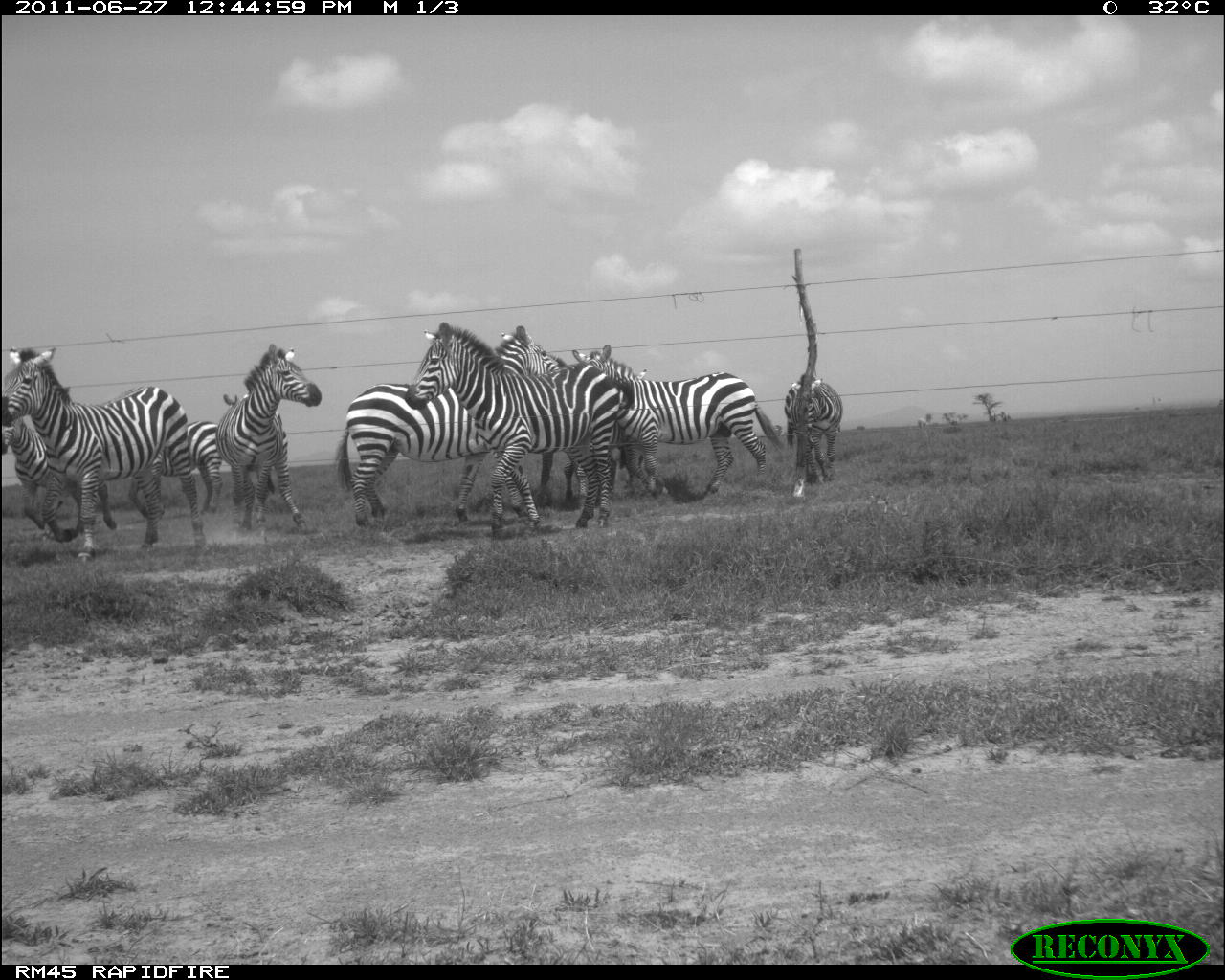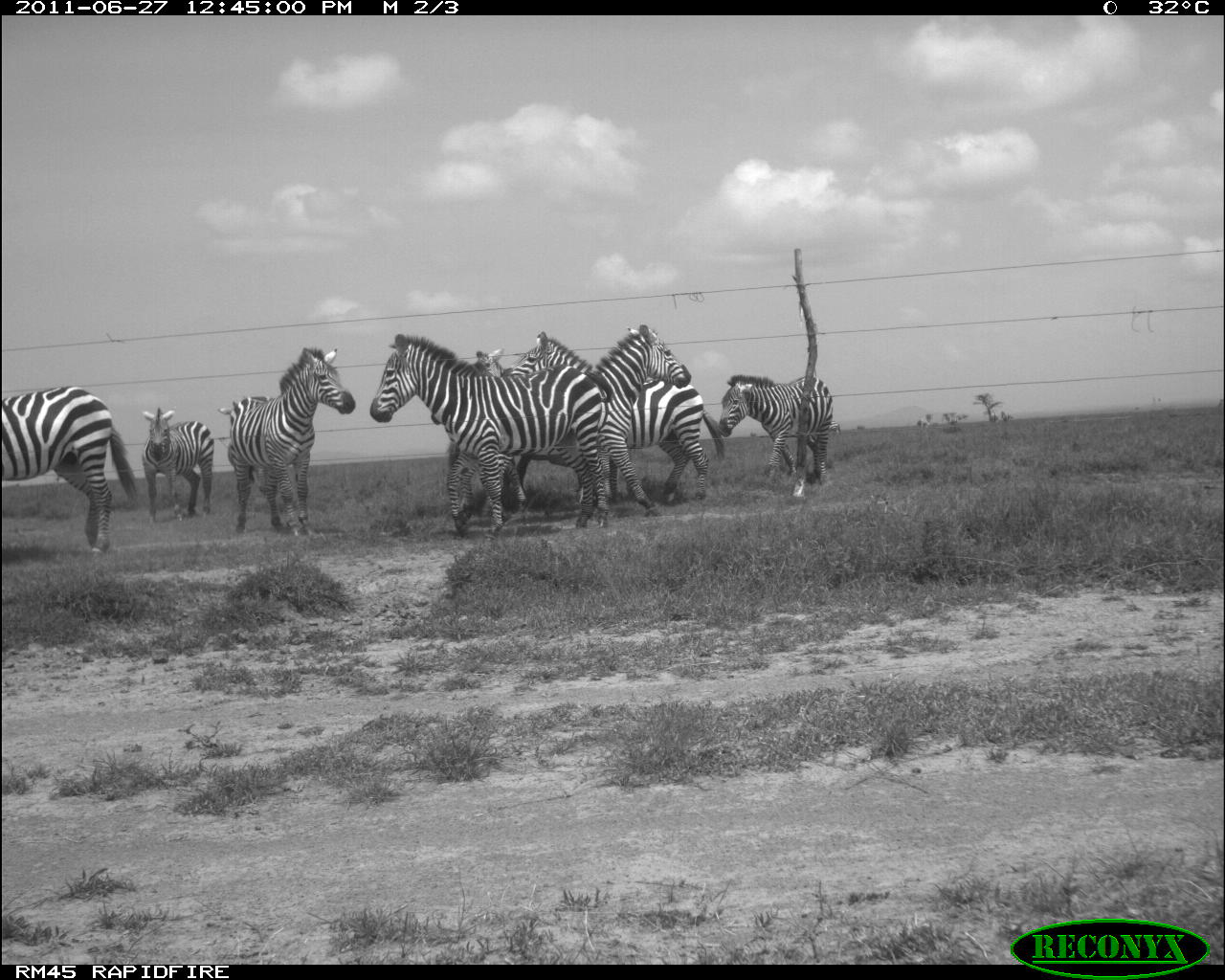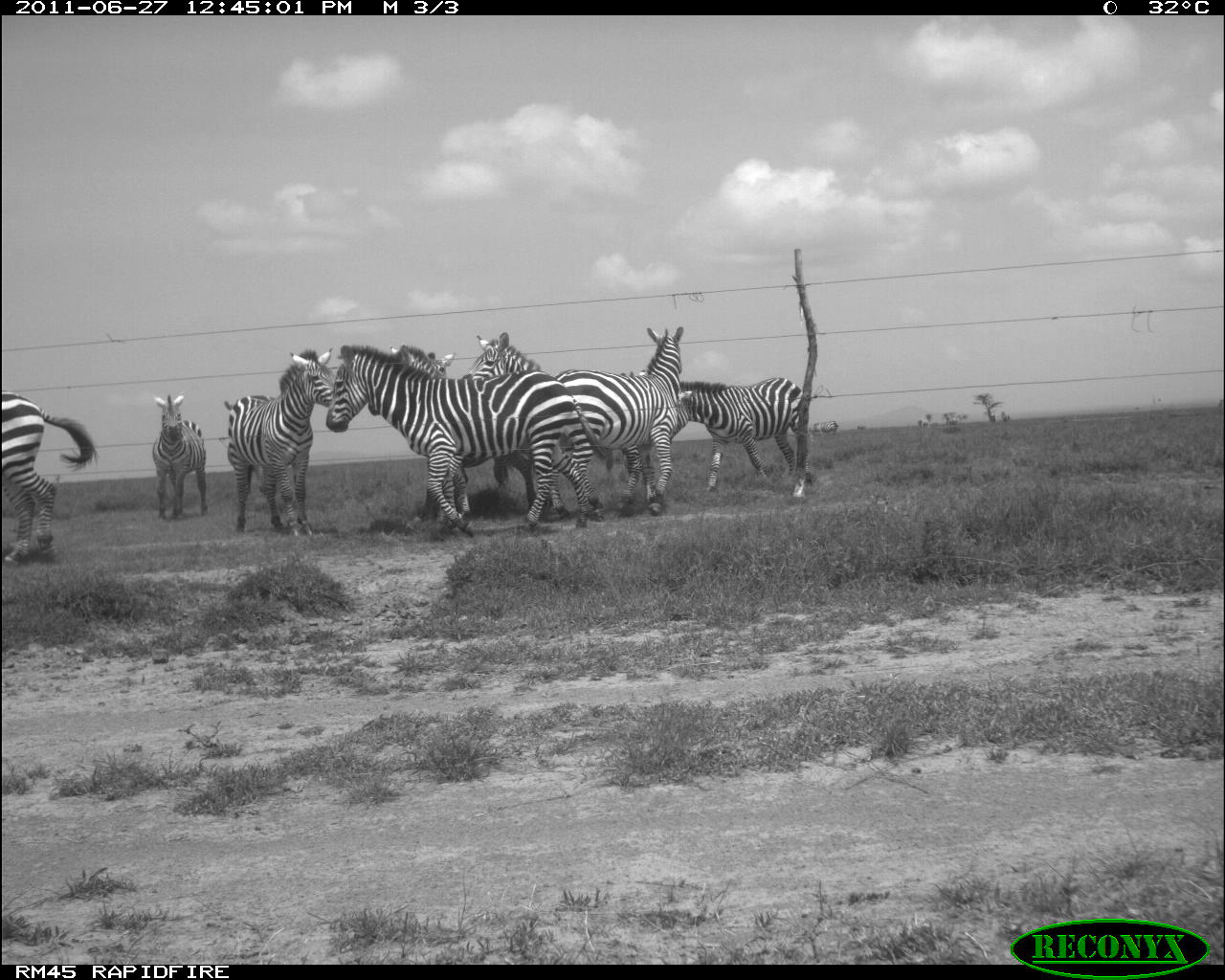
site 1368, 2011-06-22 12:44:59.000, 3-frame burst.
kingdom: Animalia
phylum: Chordata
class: Mammalia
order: Perissodactyla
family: Equidae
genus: Equus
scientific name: Equus quagga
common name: plains zebra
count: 11